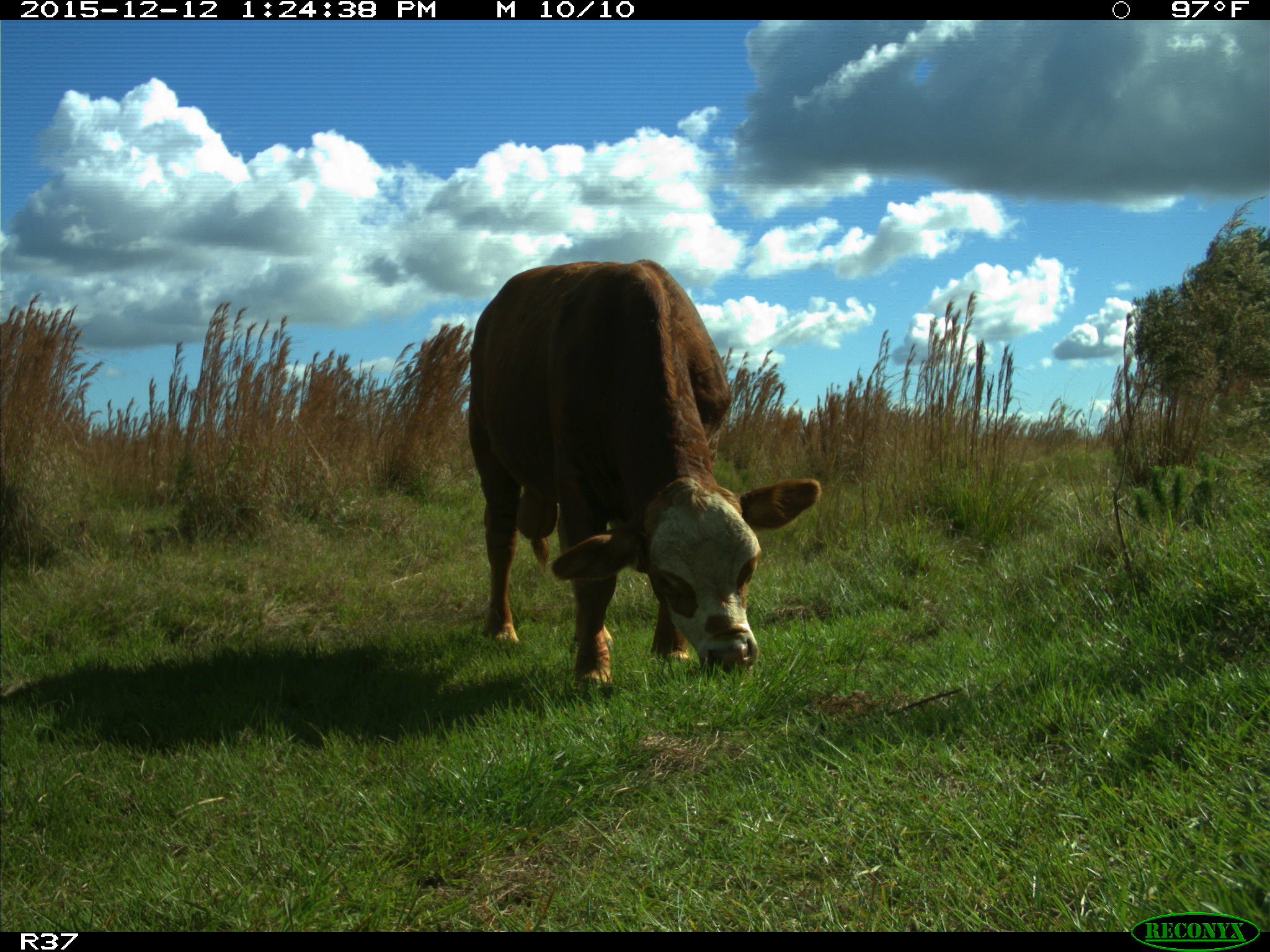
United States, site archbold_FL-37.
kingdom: Animalia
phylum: Chordata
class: Mammalia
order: Artiodactyla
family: Bovidae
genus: Bos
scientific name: Bos taurus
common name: domestic cow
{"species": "Bos taurus (domestic cow)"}